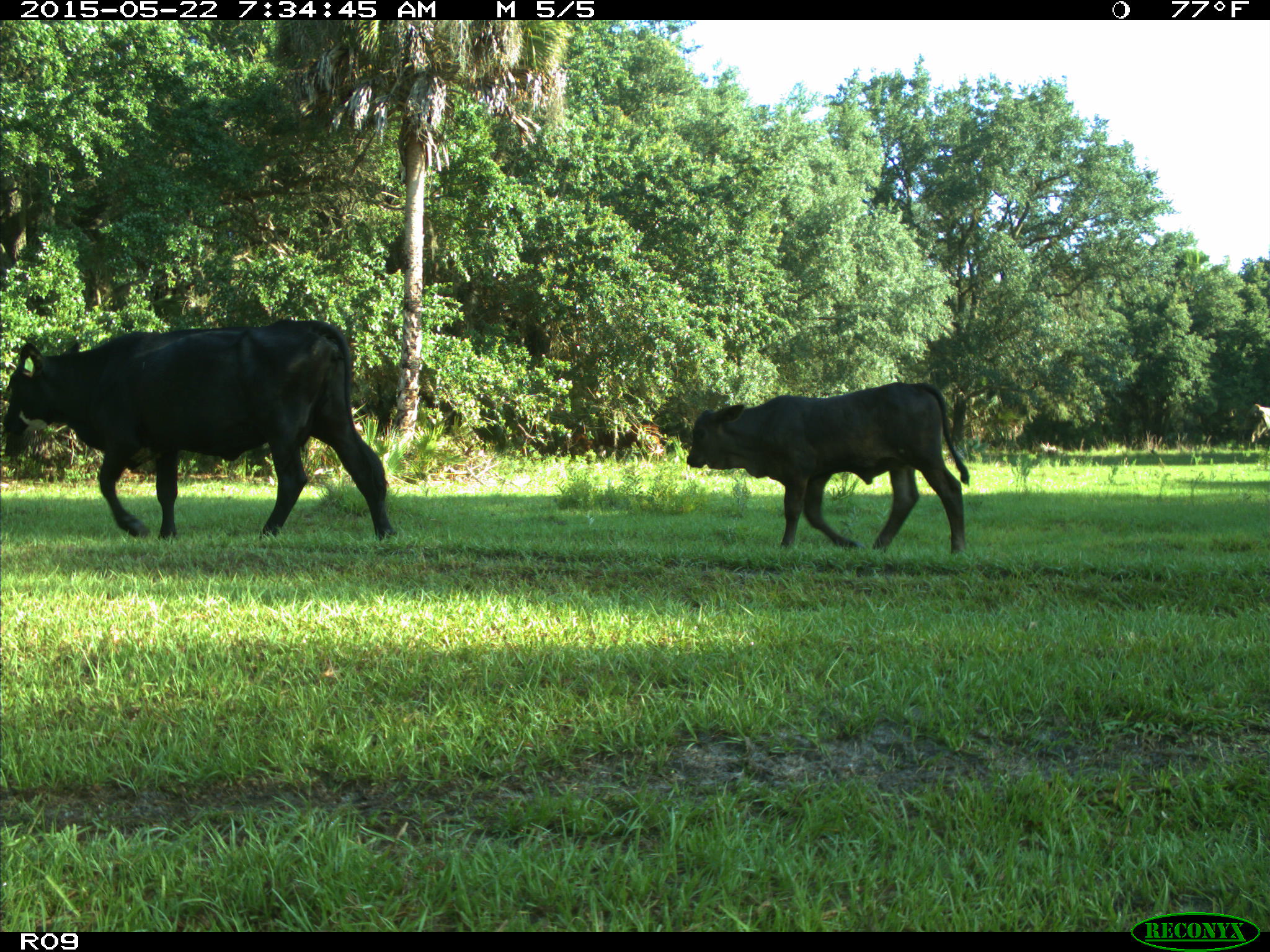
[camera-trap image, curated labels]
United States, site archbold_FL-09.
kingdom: Animalia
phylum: Chordata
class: Mammalia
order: Artiodactyla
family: Bovidae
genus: Bos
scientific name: Bos taurus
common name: domestic cow